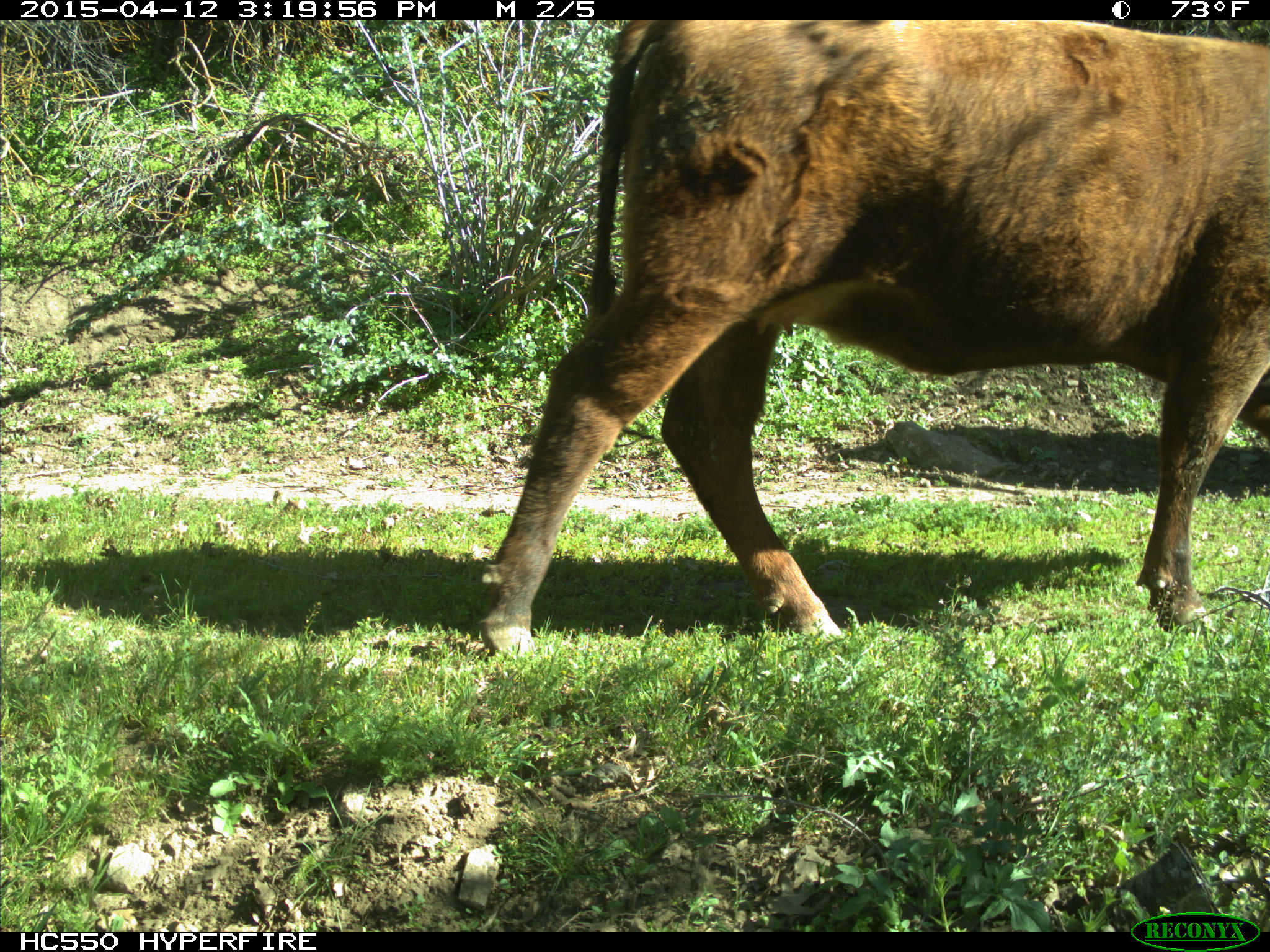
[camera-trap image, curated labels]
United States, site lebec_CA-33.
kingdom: Animalia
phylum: Chordata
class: Mammalia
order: Artiodactyla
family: Bovidae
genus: Bos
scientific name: Bos taurus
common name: domestic cow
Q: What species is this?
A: Bos taurus (domestic cow).